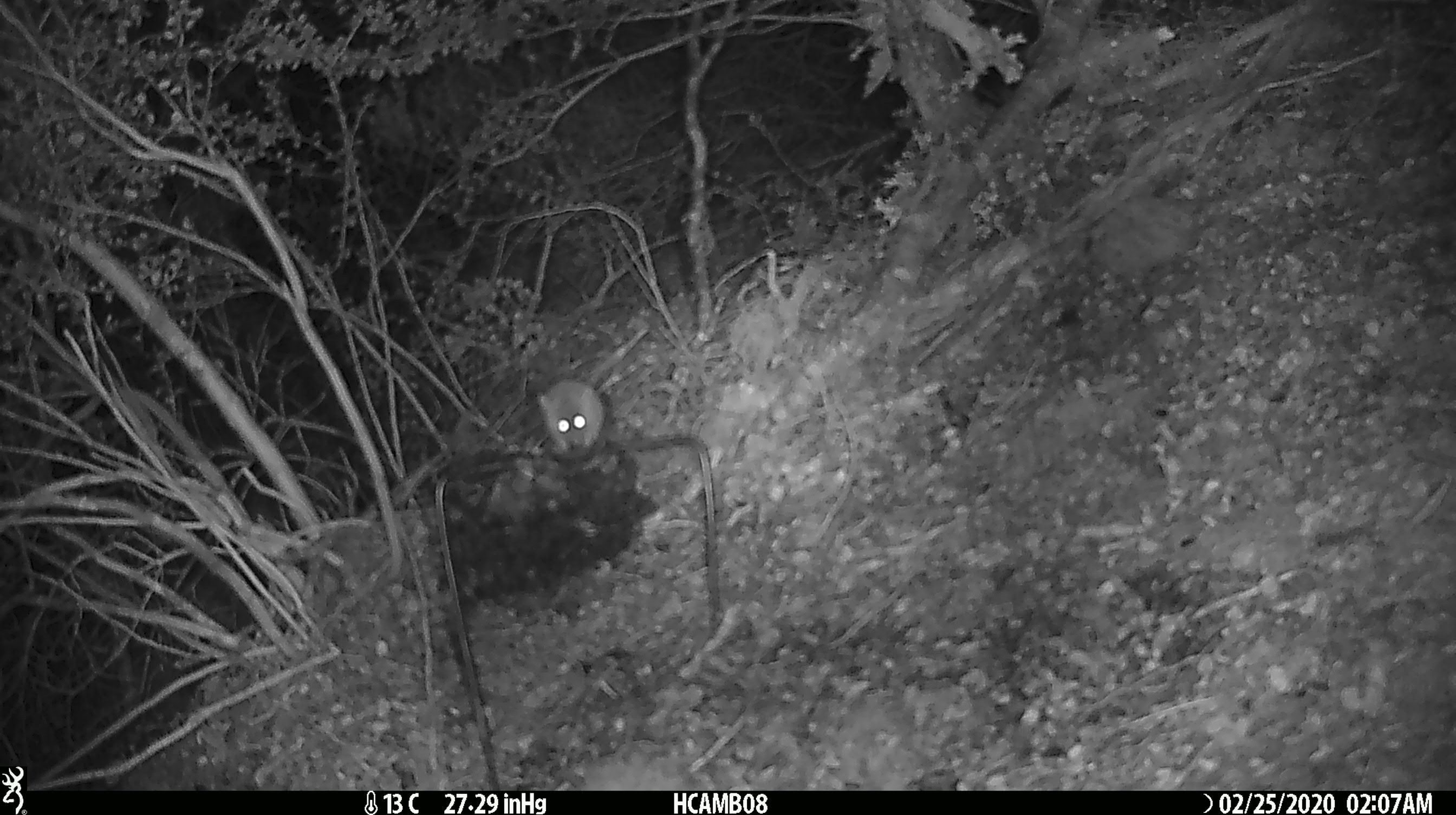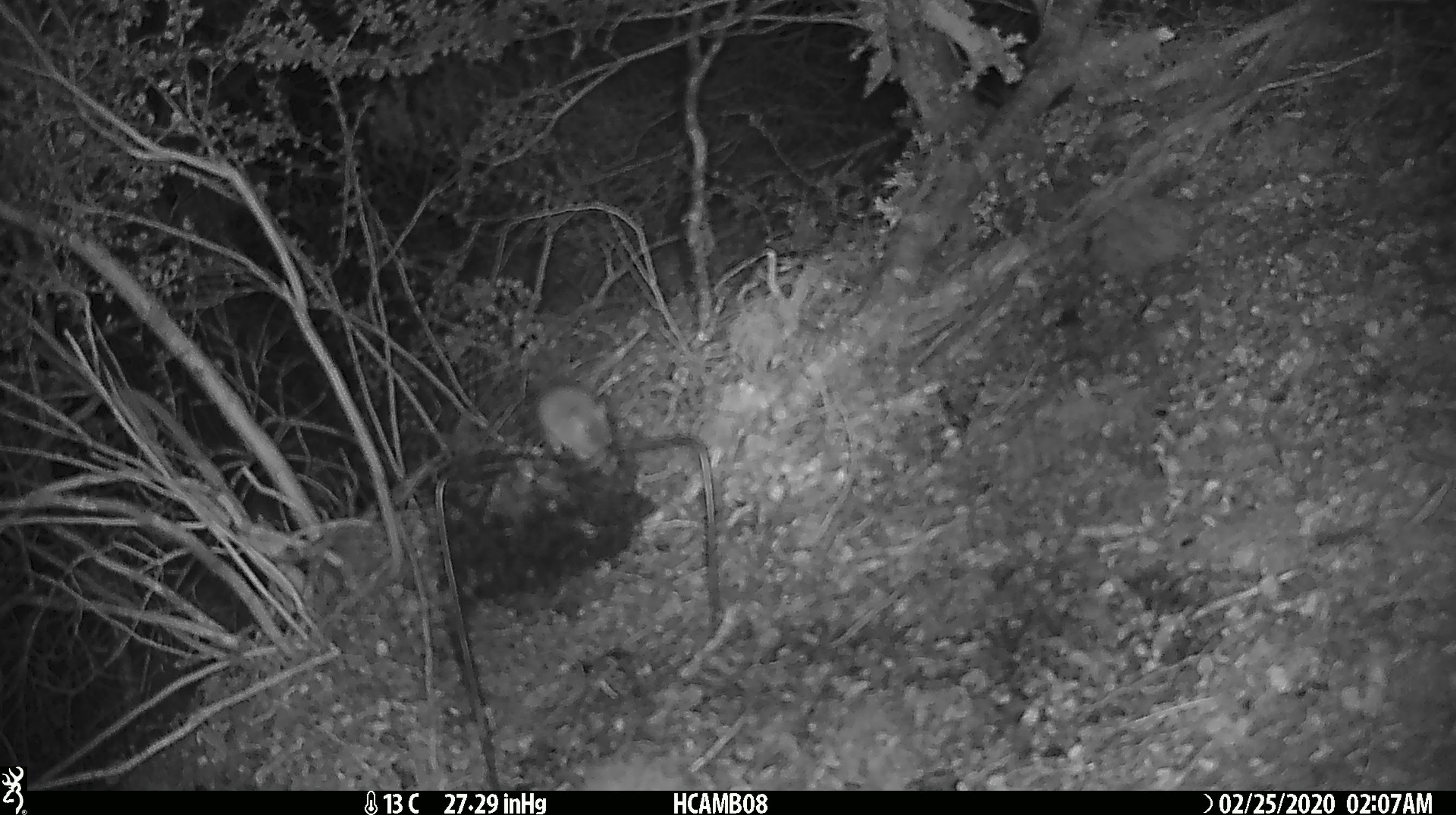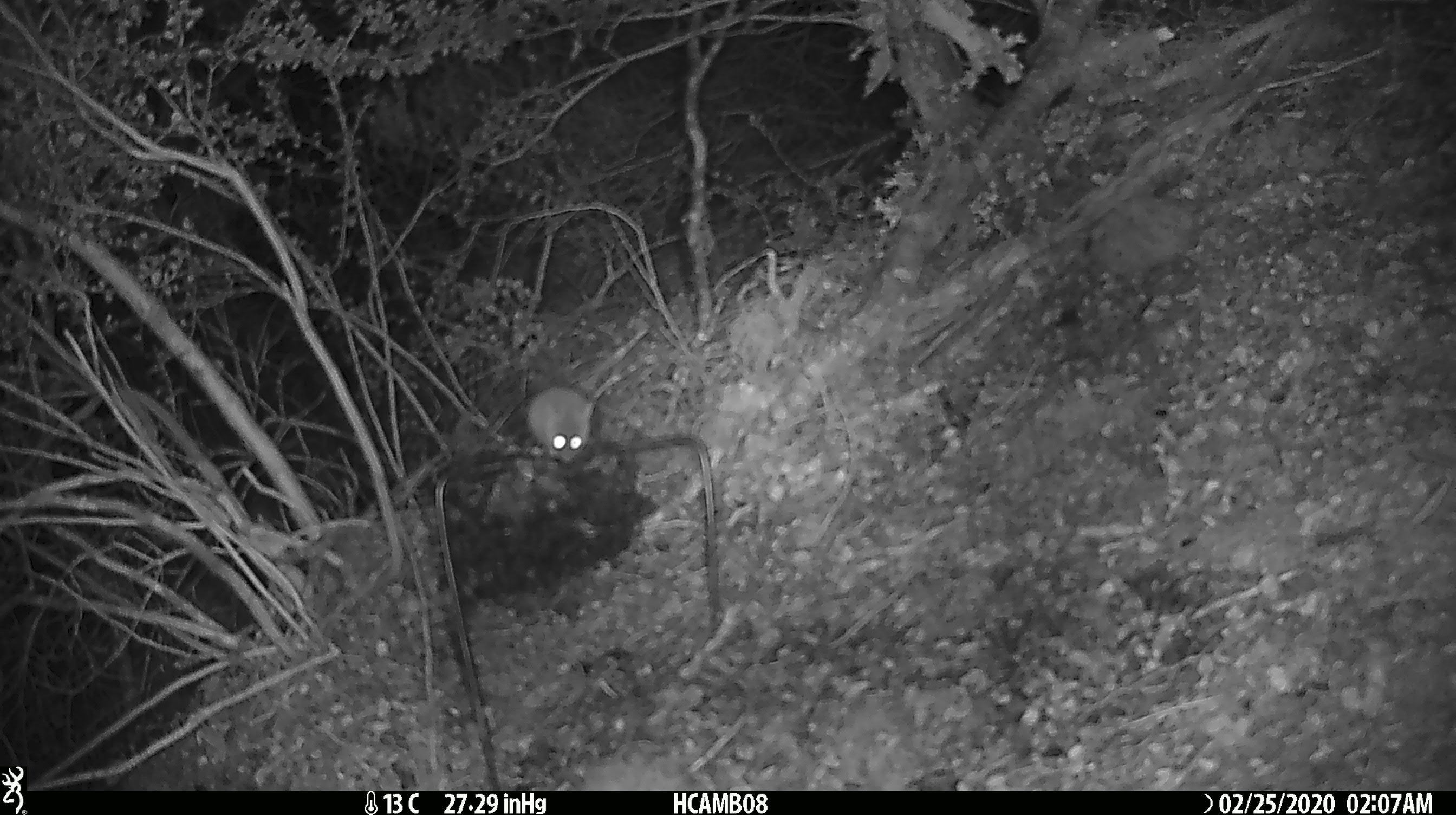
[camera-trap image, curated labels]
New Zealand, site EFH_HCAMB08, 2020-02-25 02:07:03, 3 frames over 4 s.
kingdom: Animalia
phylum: Chordata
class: Mammalia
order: Rodentia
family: Muridae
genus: Mus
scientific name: Mus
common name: mouse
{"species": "mouse (Mus)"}